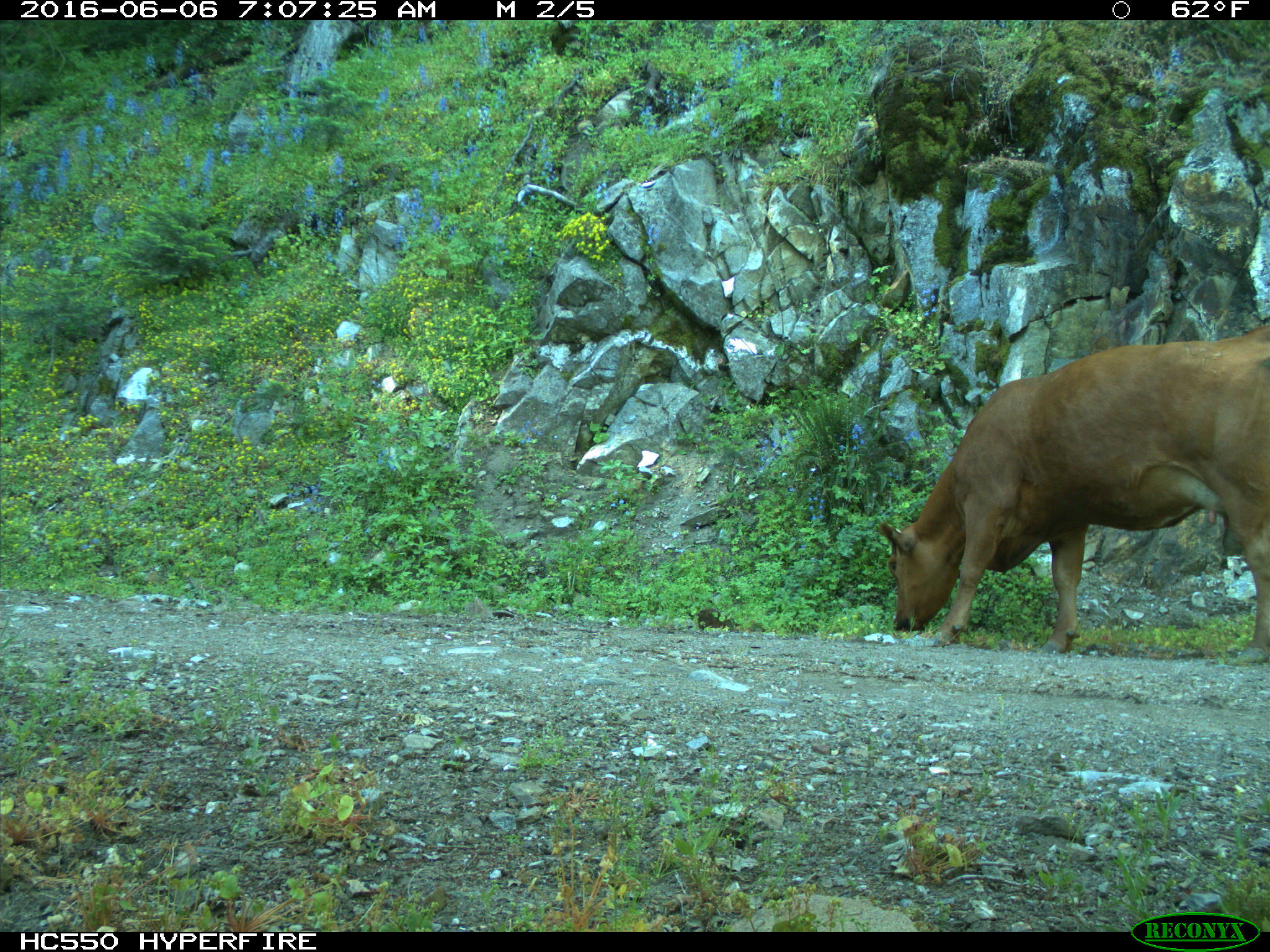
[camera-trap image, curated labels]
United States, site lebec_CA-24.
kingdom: Animalia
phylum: Chordata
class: Mammalia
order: Artiodactyla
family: Bovidae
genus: Bos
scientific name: Bos taurus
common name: domestic cow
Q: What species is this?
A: Bos taurus (domestic cow).